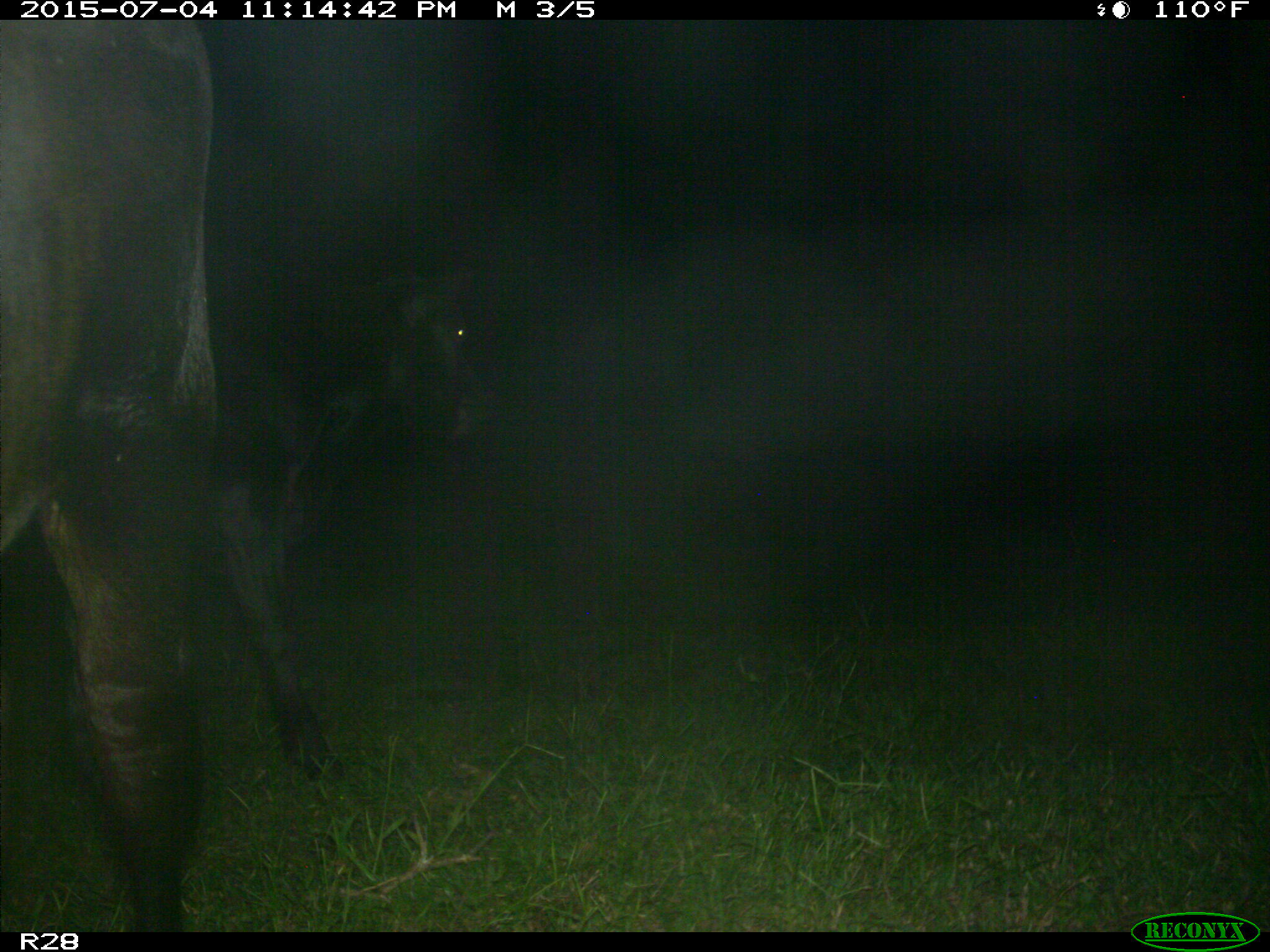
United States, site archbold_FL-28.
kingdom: Animalia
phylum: Chordata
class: Mammalia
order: Artiodactyla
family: Bovidae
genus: Bos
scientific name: Bos taurus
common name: domestic cow